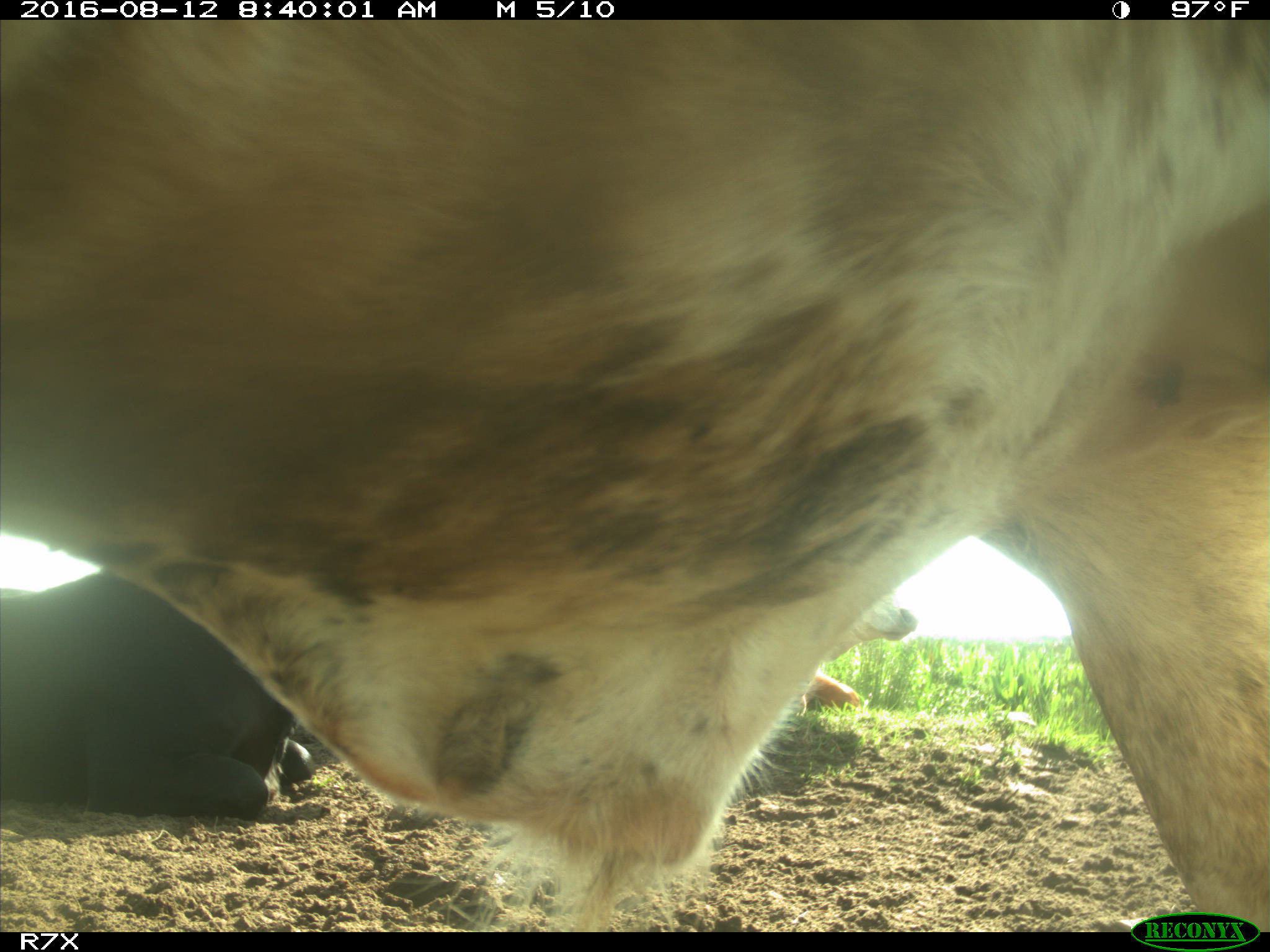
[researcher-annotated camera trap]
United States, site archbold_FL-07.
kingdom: Animalia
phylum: Chordata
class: Mammalia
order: Artiodactyla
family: Bovidae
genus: Bos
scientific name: Bos taurus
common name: domestic cow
Bos taurus (domestic cow).